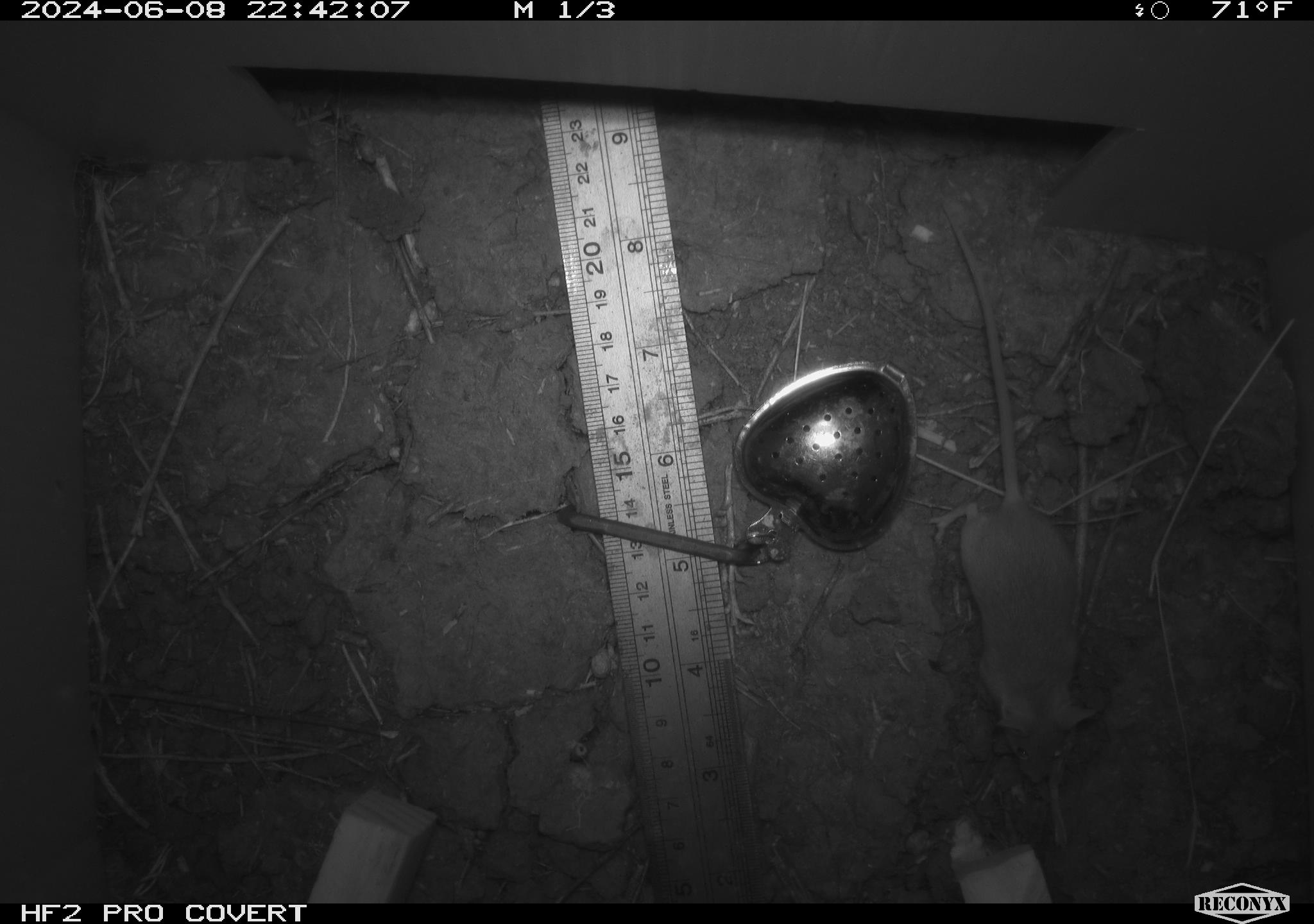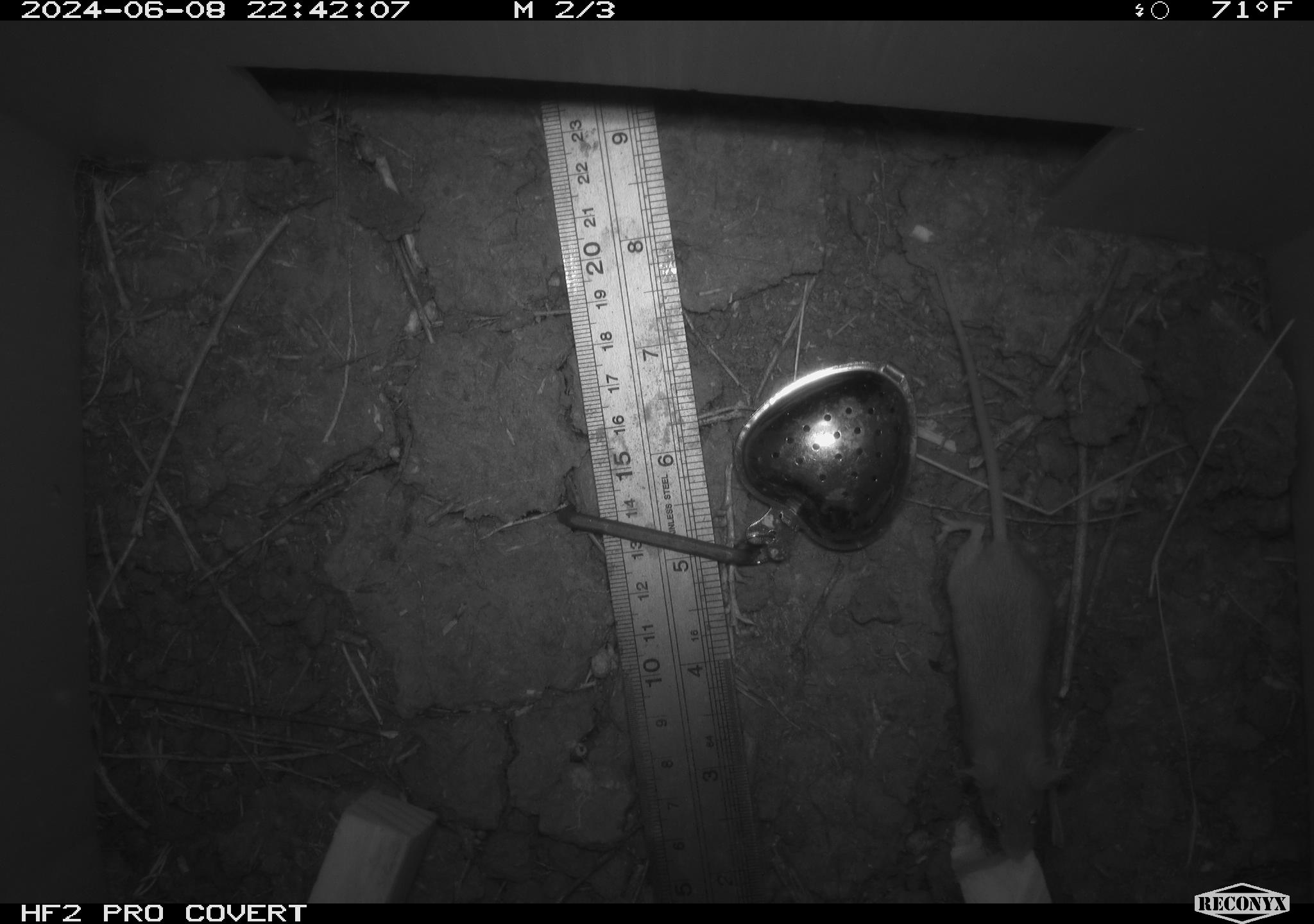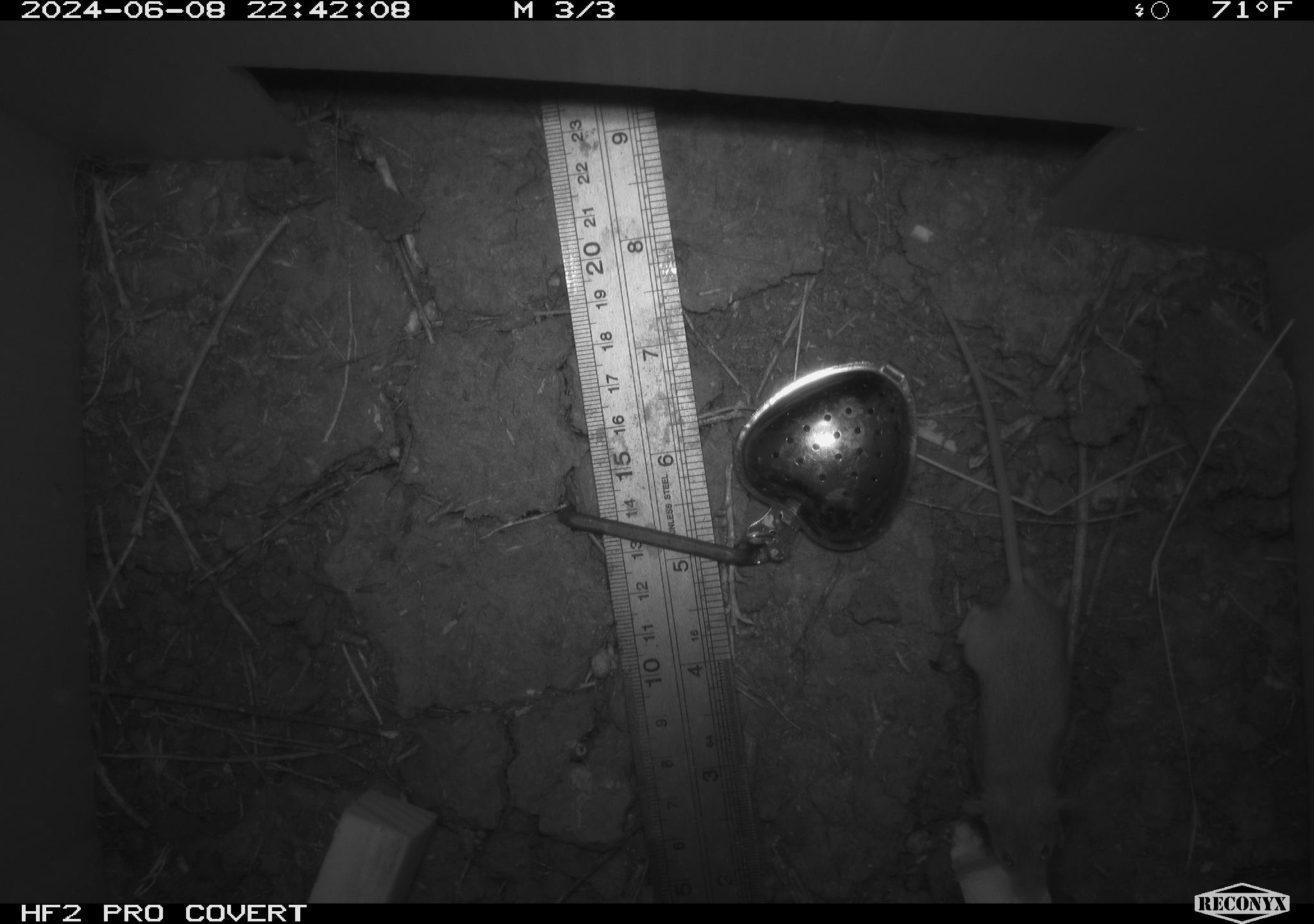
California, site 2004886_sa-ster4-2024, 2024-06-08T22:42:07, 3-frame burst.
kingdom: Animalia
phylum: Chordata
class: Mammalia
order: Rodentia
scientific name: Rodentia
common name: mouse species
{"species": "mouse species (Rodentia)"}